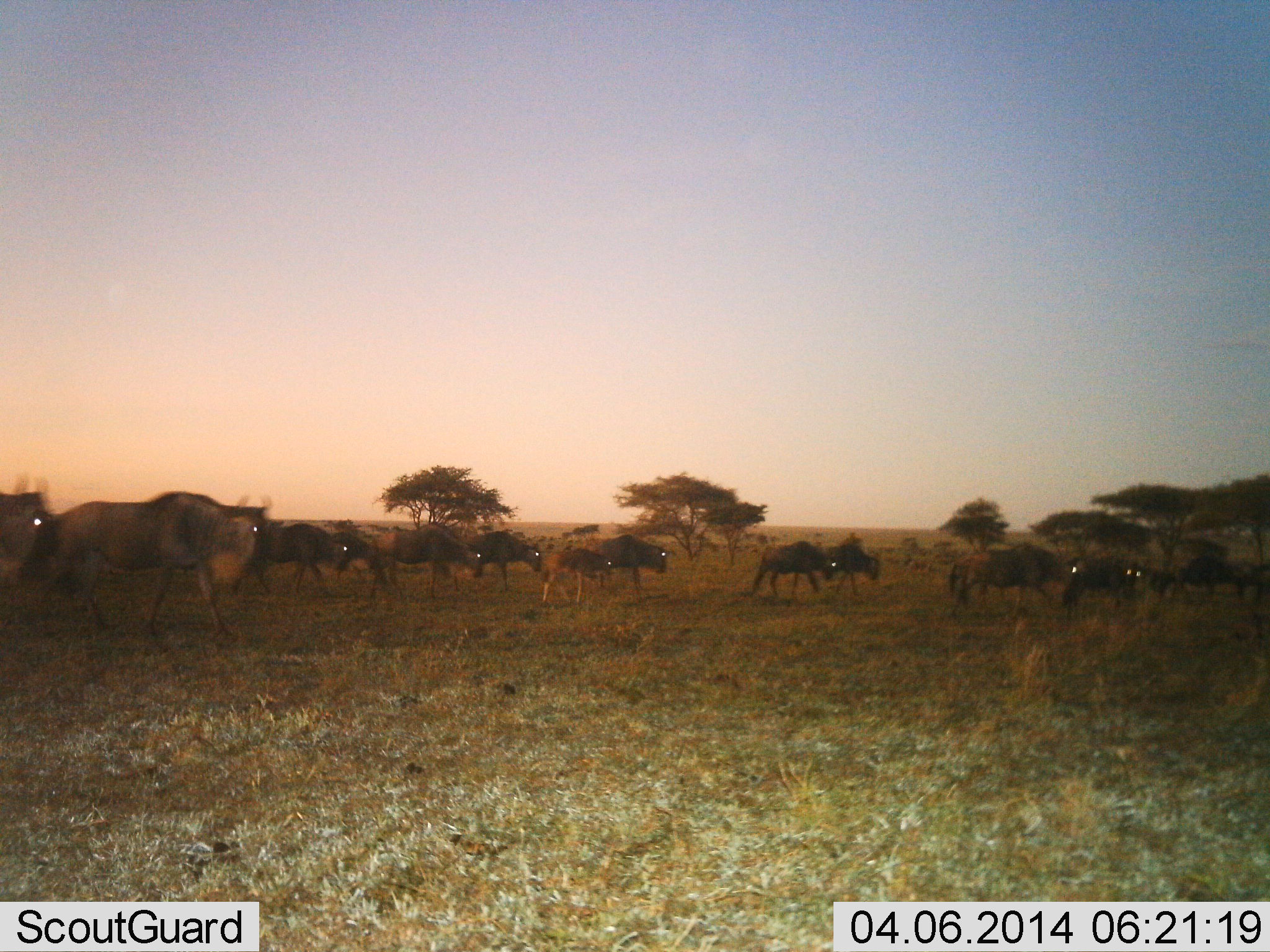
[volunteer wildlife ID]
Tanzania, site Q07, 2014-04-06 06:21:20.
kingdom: Animalia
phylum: Chordata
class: Mammalia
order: Artiodactyla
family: Bovidae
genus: Connochaetes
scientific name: Connochaetes taurinus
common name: blue wildebeest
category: wildebeest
Wildebeest (blue wildebeest) (Connochaetes taurinus), count 11-50. Behavior (volunteer vote fractions): standing 0%, resting 0%, moving 100%, interacting 0%. Young present (vote fraction): 10%. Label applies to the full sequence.